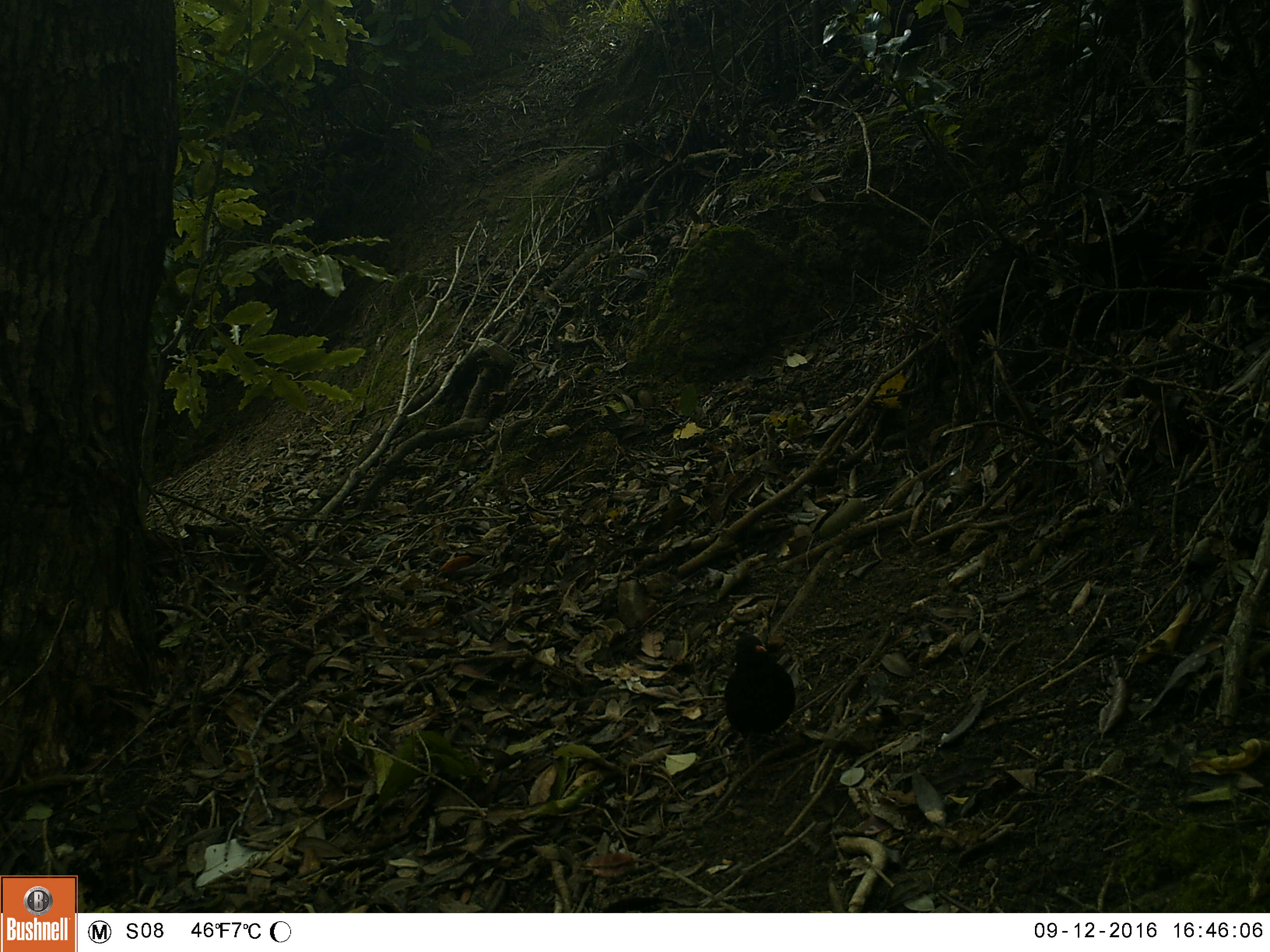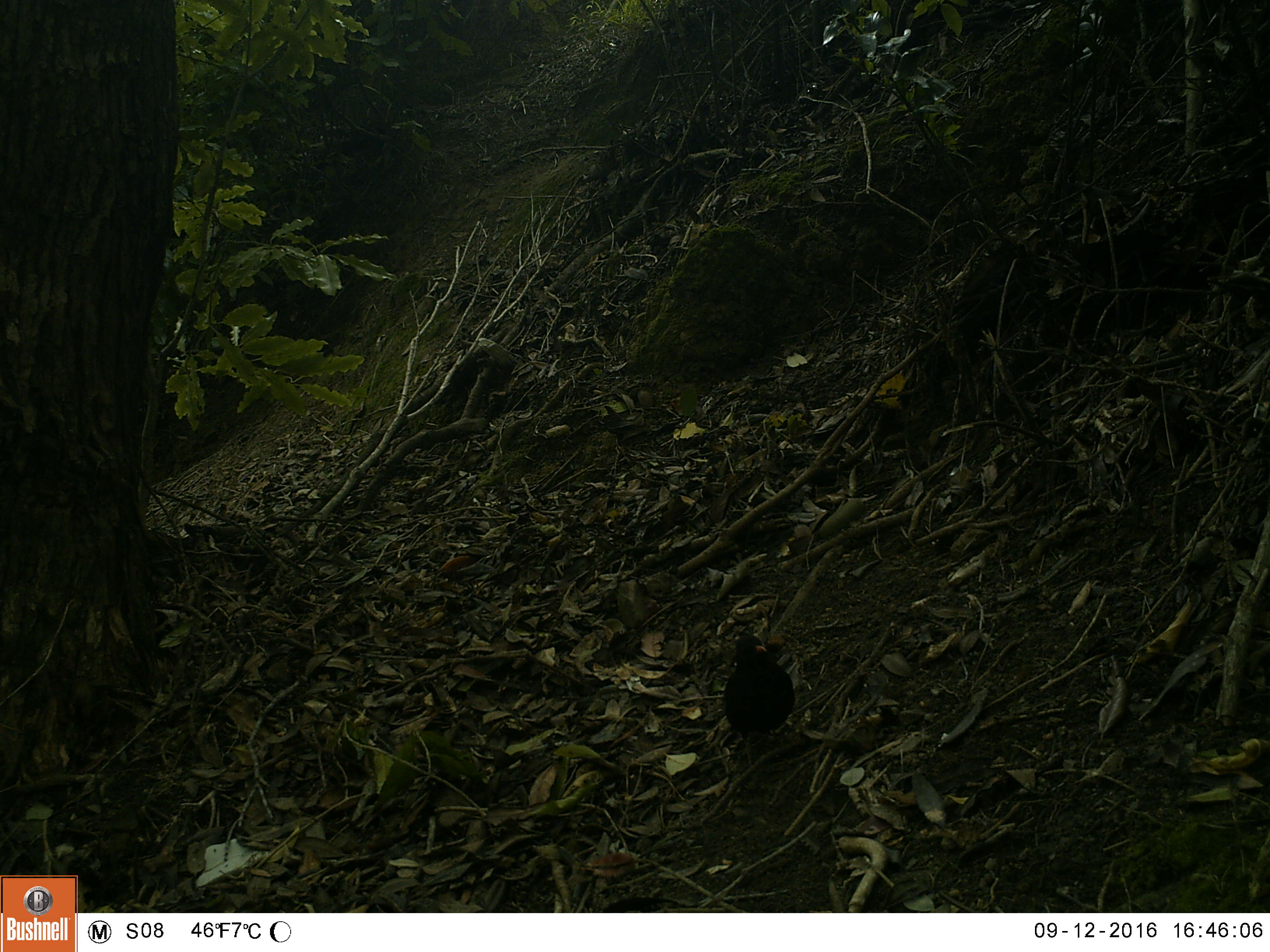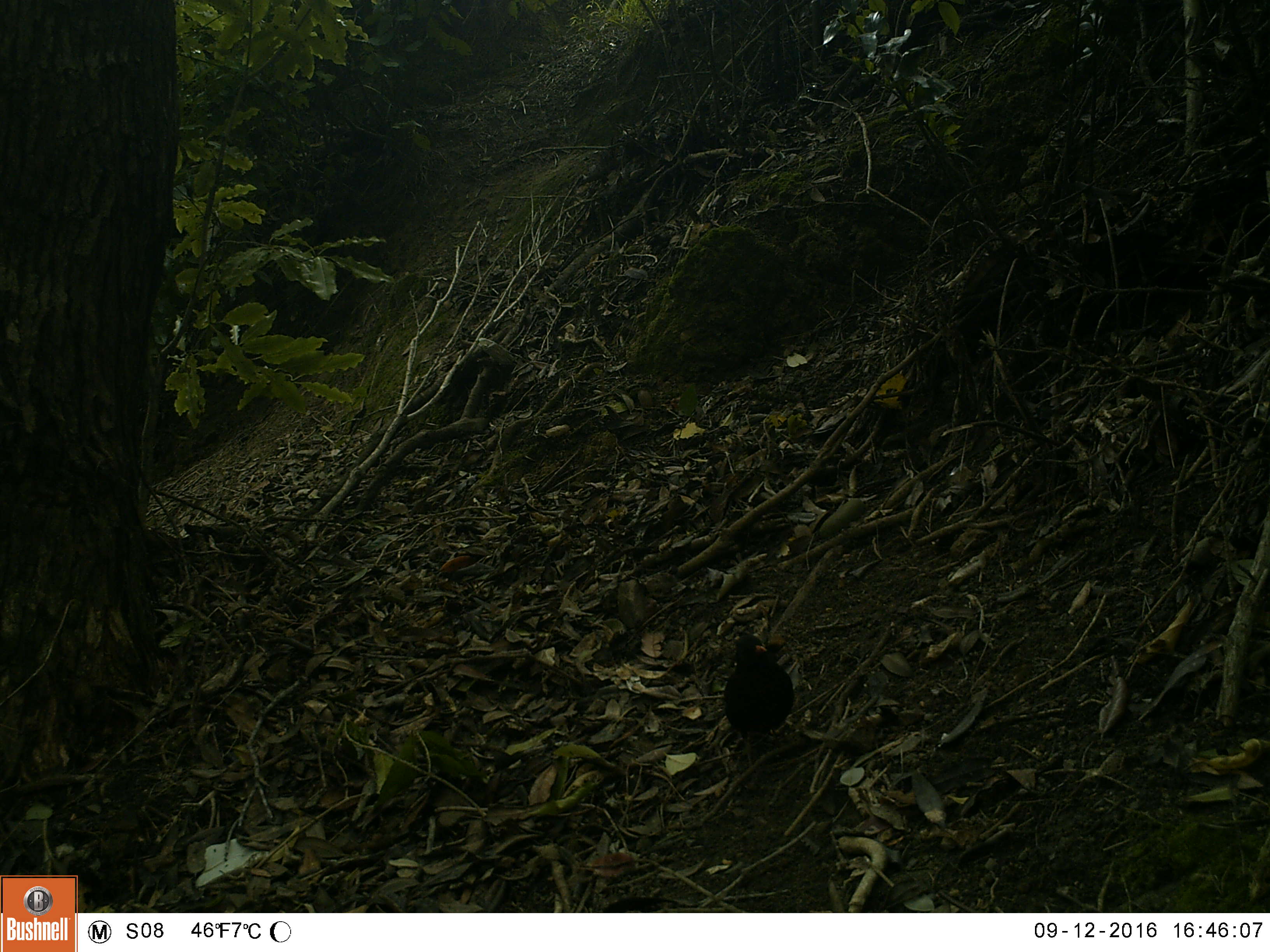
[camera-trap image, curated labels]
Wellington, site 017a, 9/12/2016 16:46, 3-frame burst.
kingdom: Animalia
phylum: Chordata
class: Aves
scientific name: Aves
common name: bird